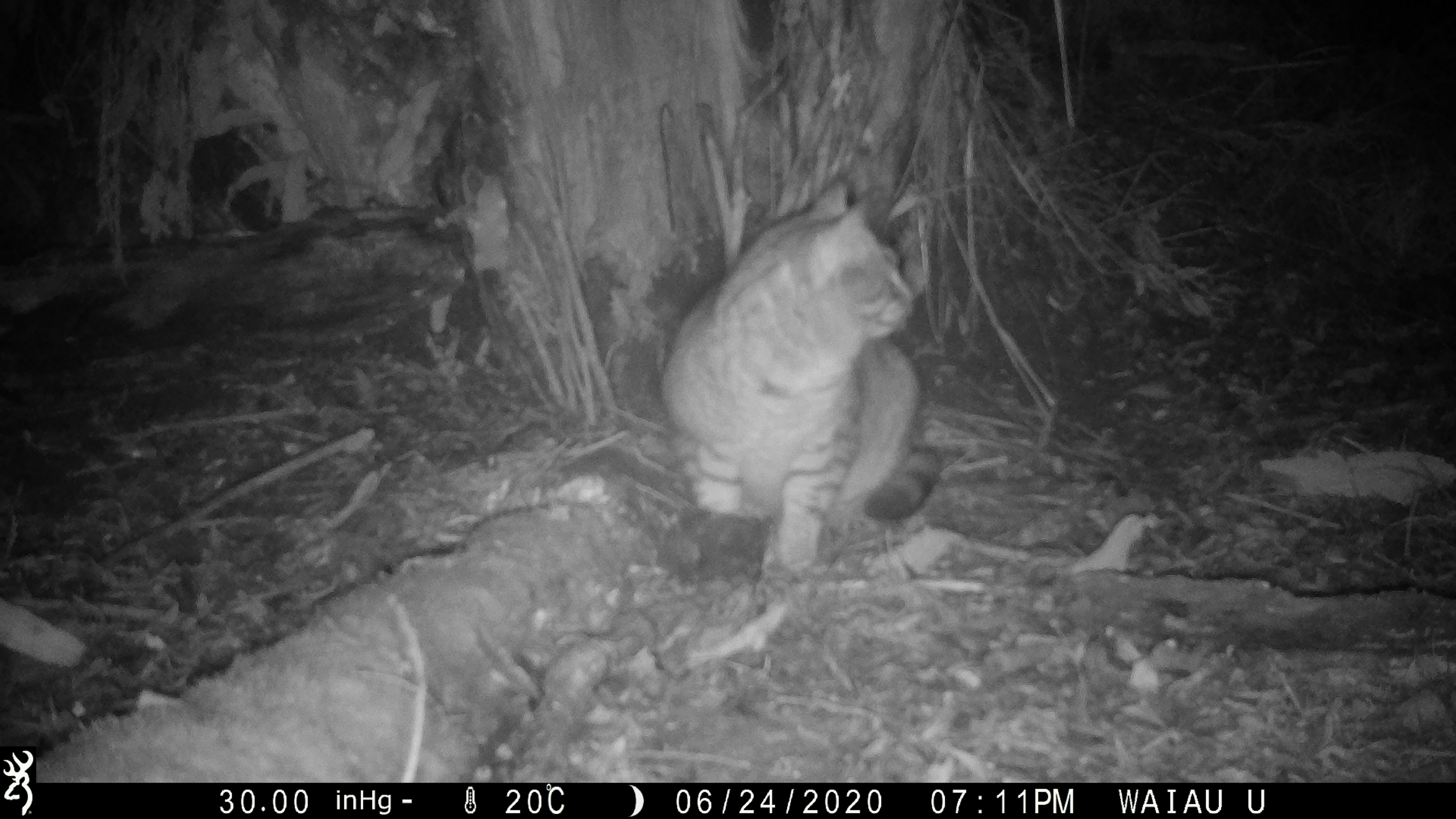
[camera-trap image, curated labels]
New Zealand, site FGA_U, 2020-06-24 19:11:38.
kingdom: Animalia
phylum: Chordata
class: Mammalia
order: Carnivora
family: Felidae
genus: Felis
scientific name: Felis catus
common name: domestic cat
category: cat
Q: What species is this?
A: Cat (domestic cat) (Felis catus).